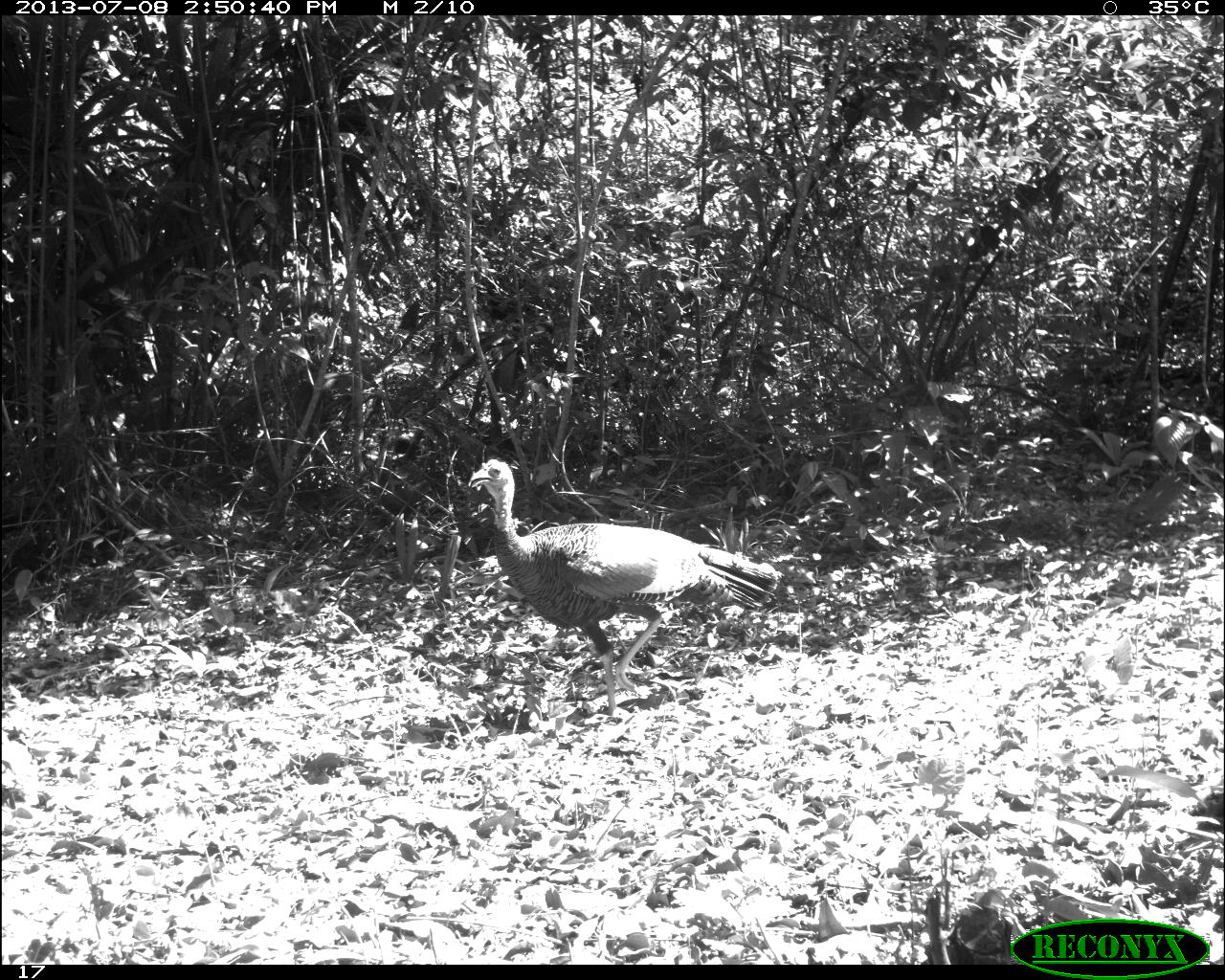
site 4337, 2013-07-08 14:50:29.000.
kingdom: Animalia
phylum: Chordata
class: Aves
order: Galliformes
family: Phasianidae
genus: Meleagris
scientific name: Meleagris ocellata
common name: ocellated turkey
Meleagris ocellata (ocellated turkey), count 1, sex male.